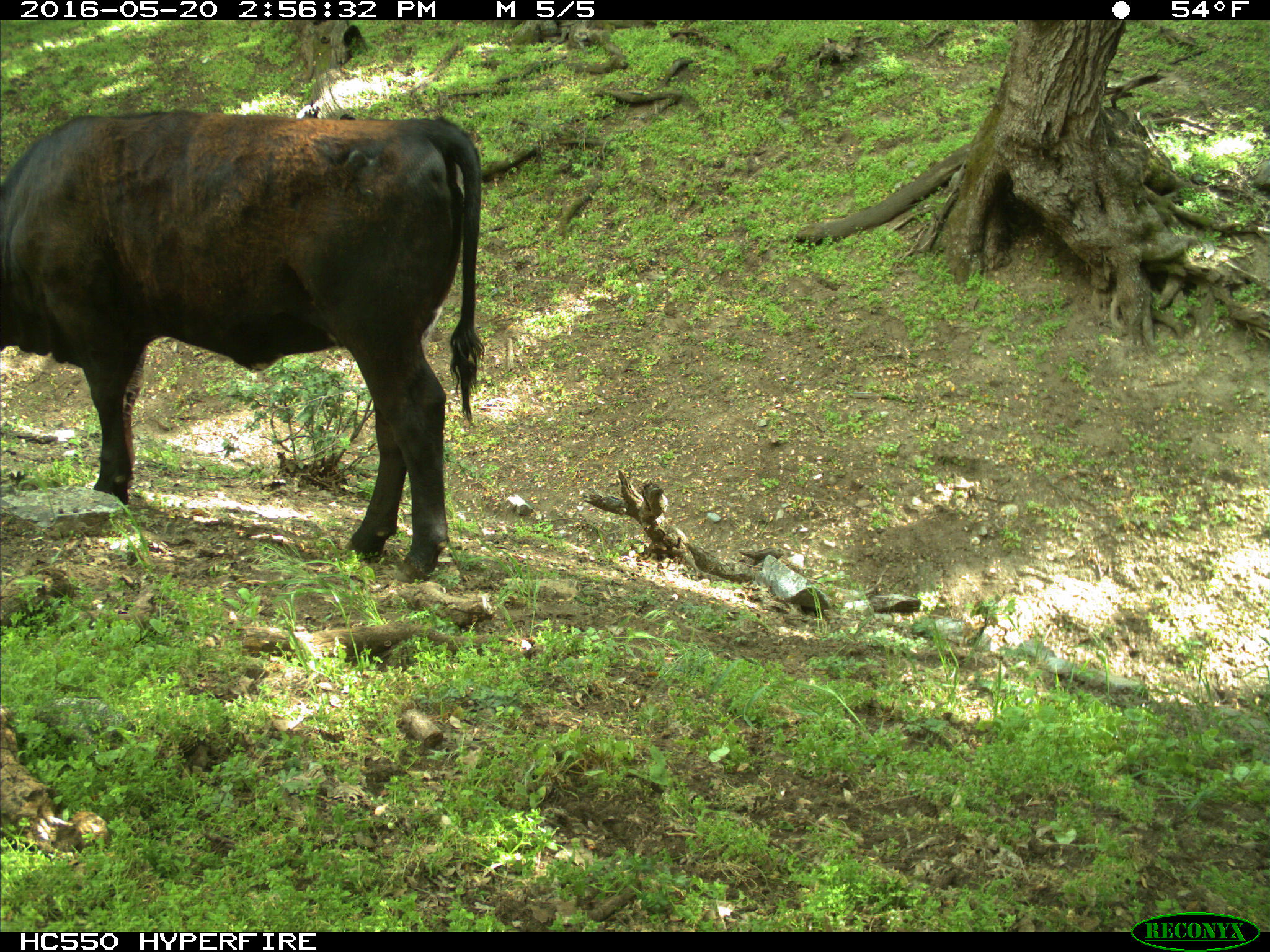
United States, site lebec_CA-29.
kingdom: Animalia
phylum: Chordata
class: Mammalia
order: Artiodactyla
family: Bovidae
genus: Bos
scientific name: Bos taurus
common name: domestic cow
Bos taurus (domestic cow).